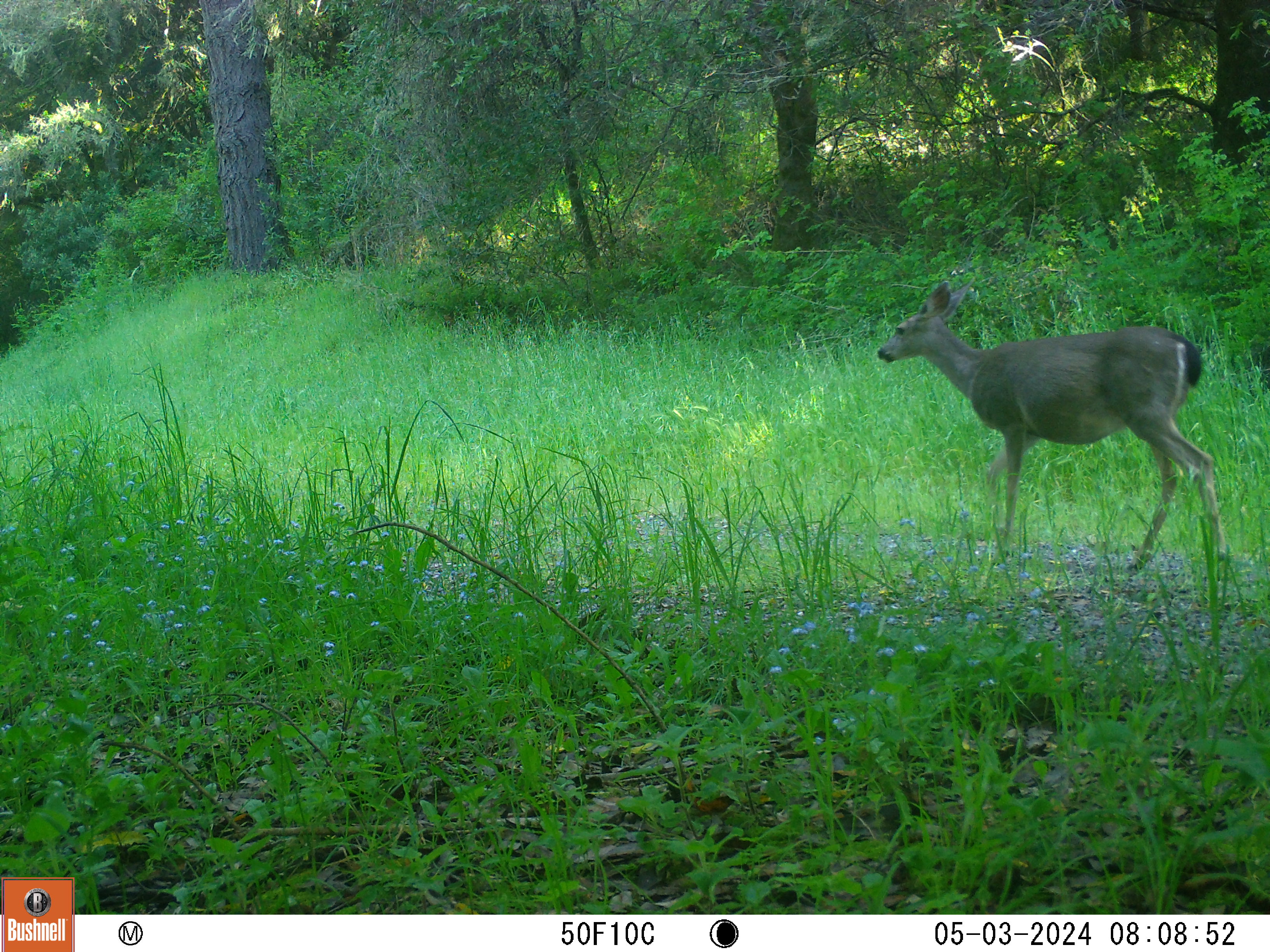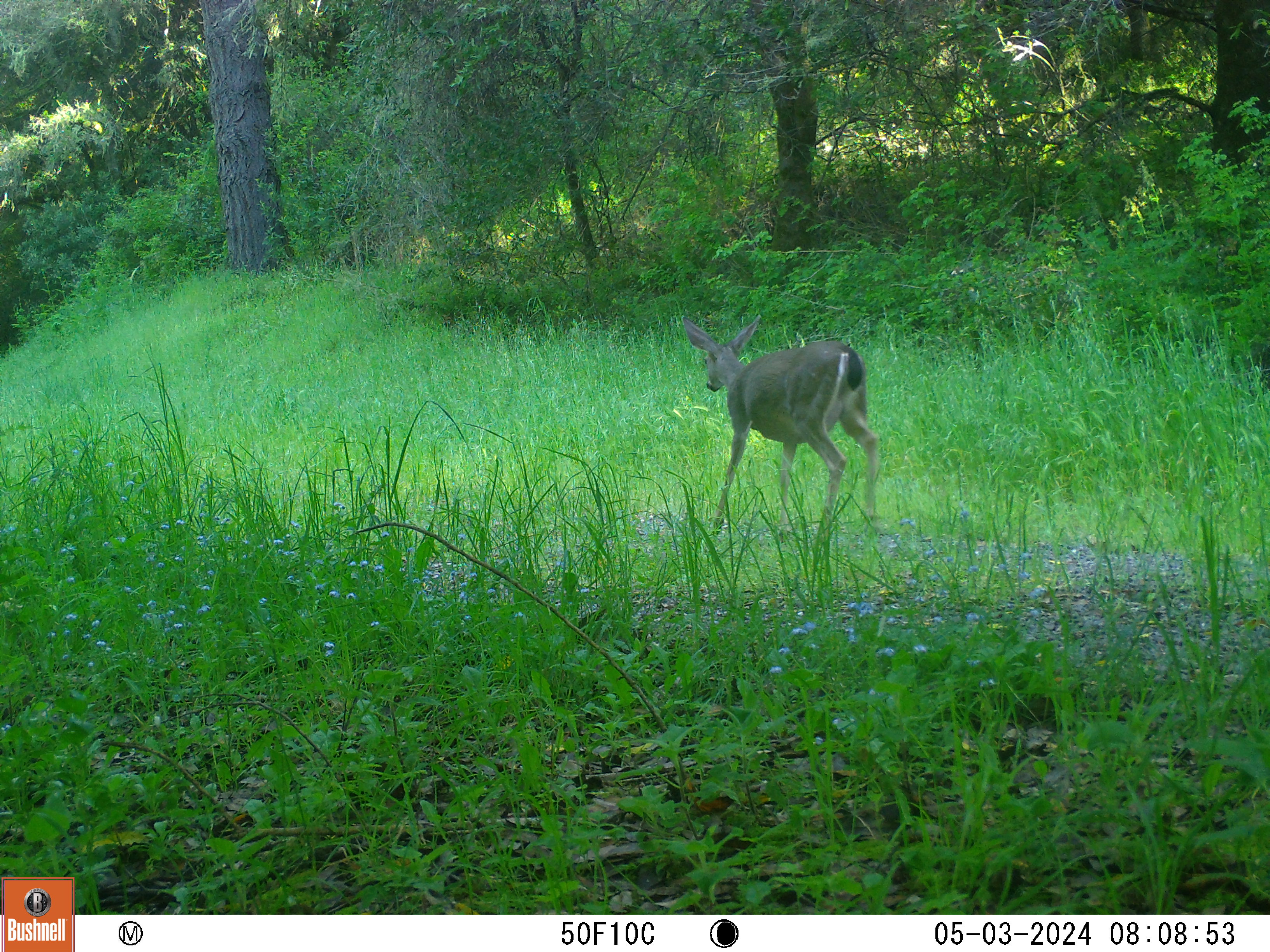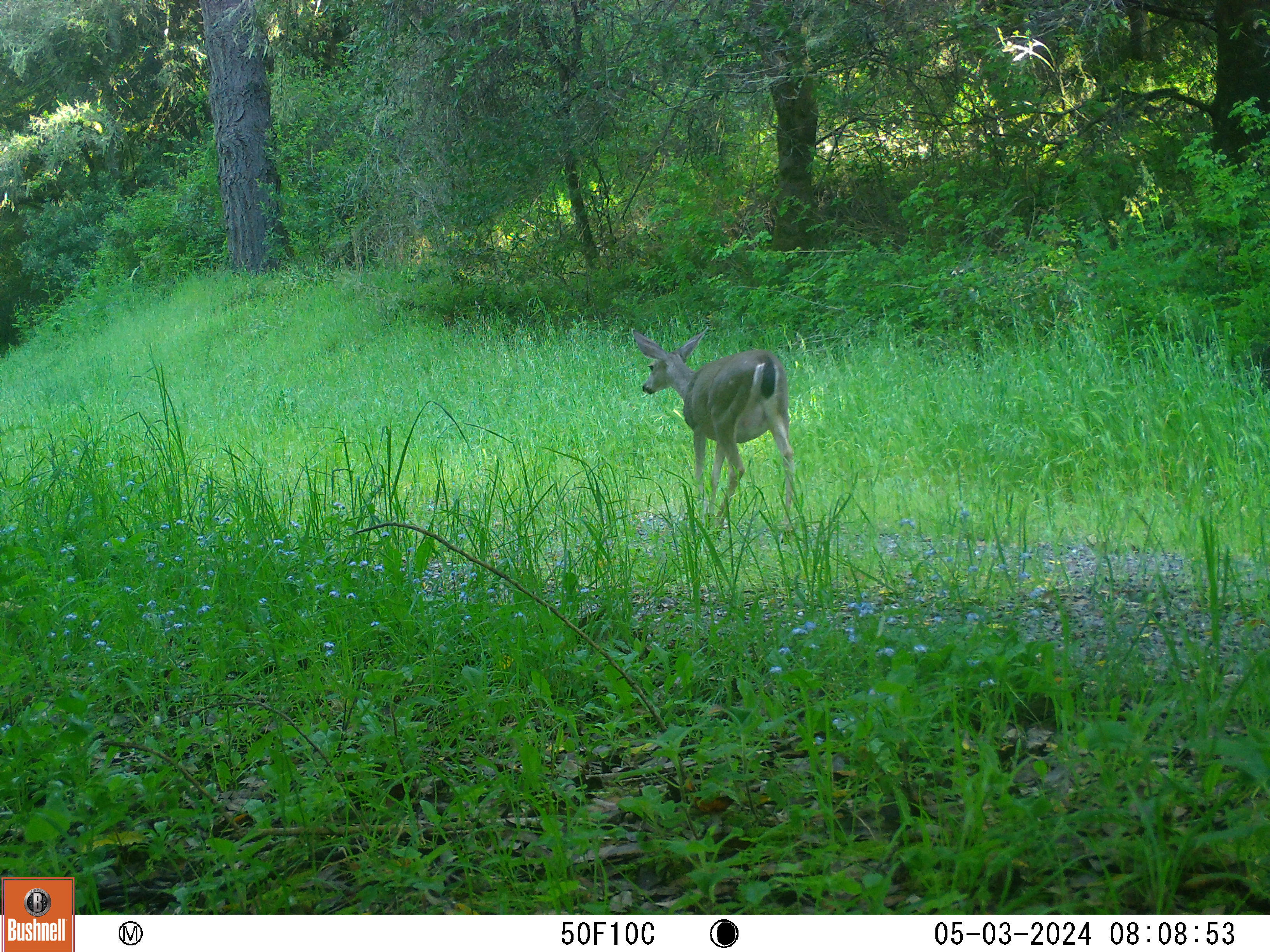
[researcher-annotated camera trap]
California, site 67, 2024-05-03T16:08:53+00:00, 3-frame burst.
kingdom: Animalia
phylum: Chordata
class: Mammalia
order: Artiodactyla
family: Cervidae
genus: Odocoileus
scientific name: Odocoileus hemionus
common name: mule deer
Mule deer (Odocoileus hemionus).